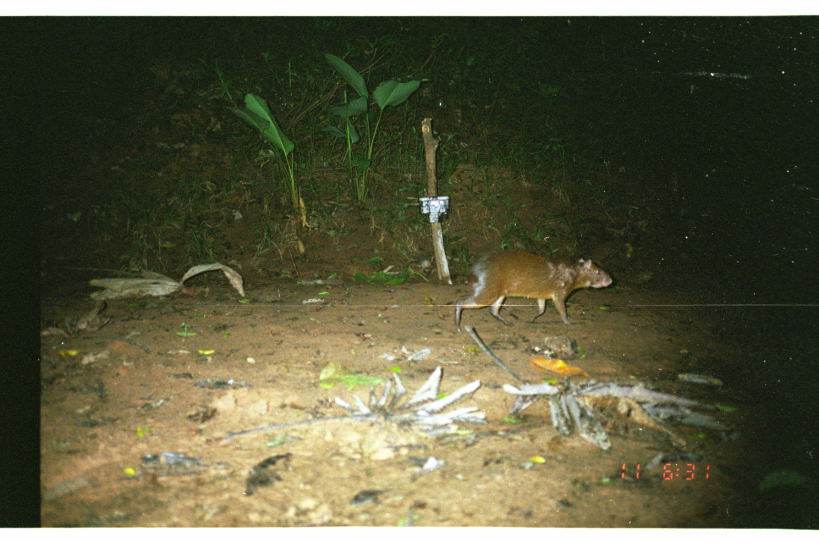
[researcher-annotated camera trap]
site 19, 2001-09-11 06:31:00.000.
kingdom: Animalia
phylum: Chordata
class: Mammalia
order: Rodentia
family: Dasyproctidae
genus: Dasyprocta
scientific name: Dasyprocta punctata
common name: central american agouti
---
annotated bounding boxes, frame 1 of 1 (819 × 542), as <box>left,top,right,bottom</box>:
dasyprocta punctata: <box>453,248,613,334</box>